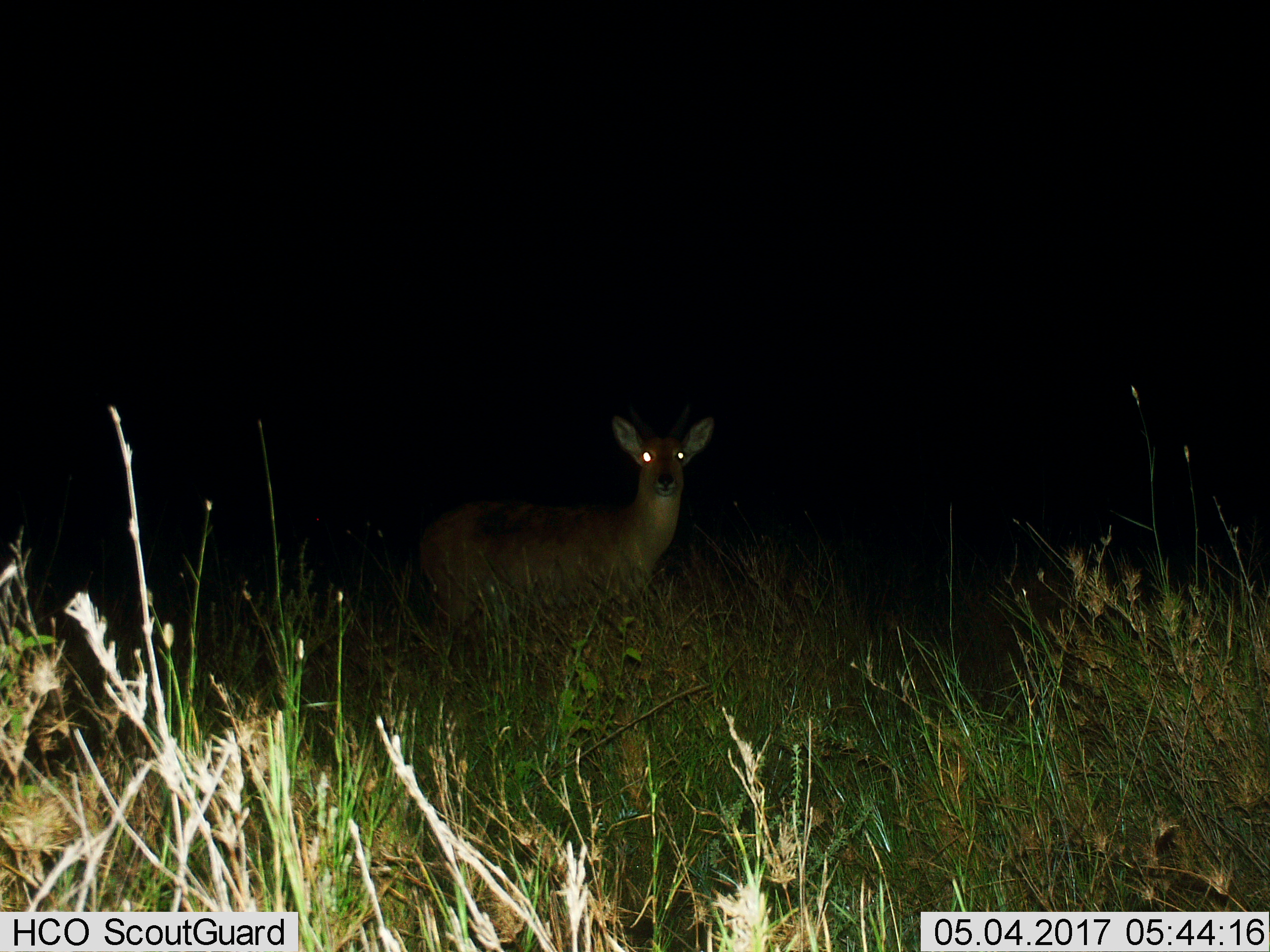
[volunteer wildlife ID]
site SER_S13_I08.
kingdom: Animalia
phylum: Chordata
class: Mammalia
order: Artiodactyla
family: Bovidae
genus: Redunca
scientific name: Redunca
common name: reedbuck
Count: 1.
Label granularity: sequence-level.